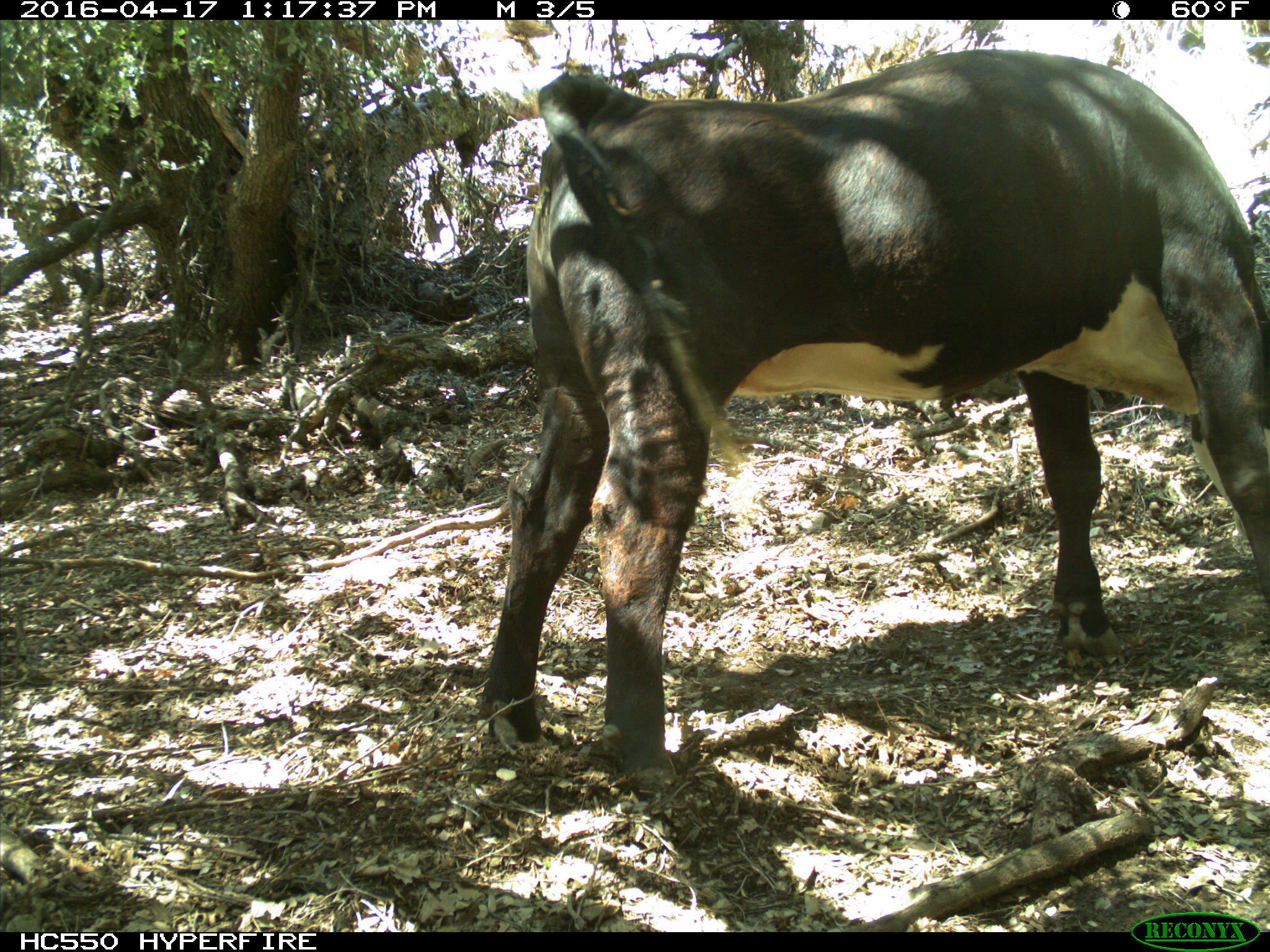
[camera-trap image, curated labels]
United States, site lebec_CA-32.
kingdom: Animalia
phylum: Chordata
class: Mammalia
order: Artiodactyla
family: Bovidae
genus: Bos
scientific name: Bos taurus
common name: domestic cow